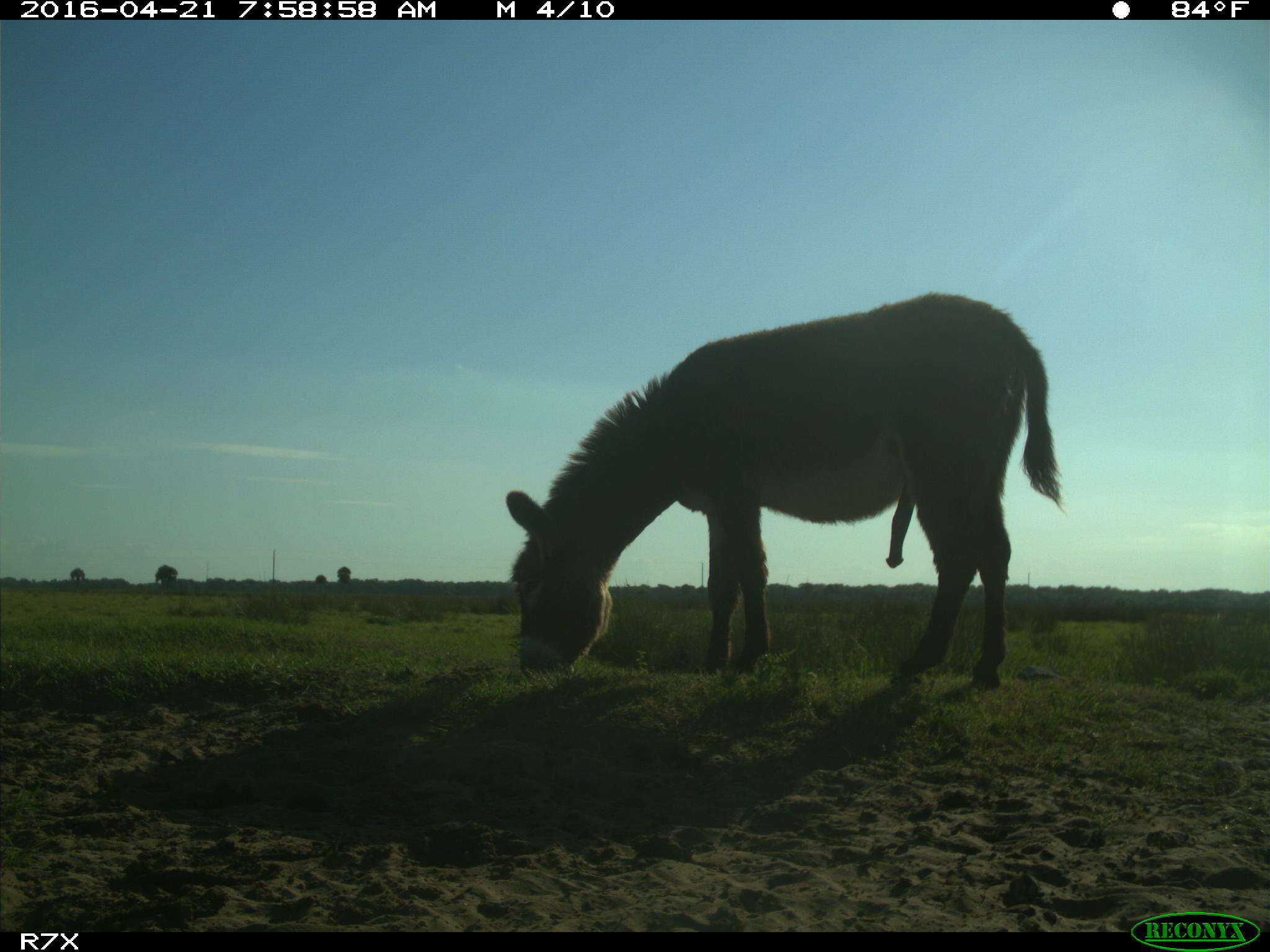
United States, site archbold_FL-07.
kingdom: Animalia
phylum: Chordata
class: Mammalia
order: Artiodactyla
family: Bovidae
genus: Bos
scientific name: Bos taurus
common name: domestic cow